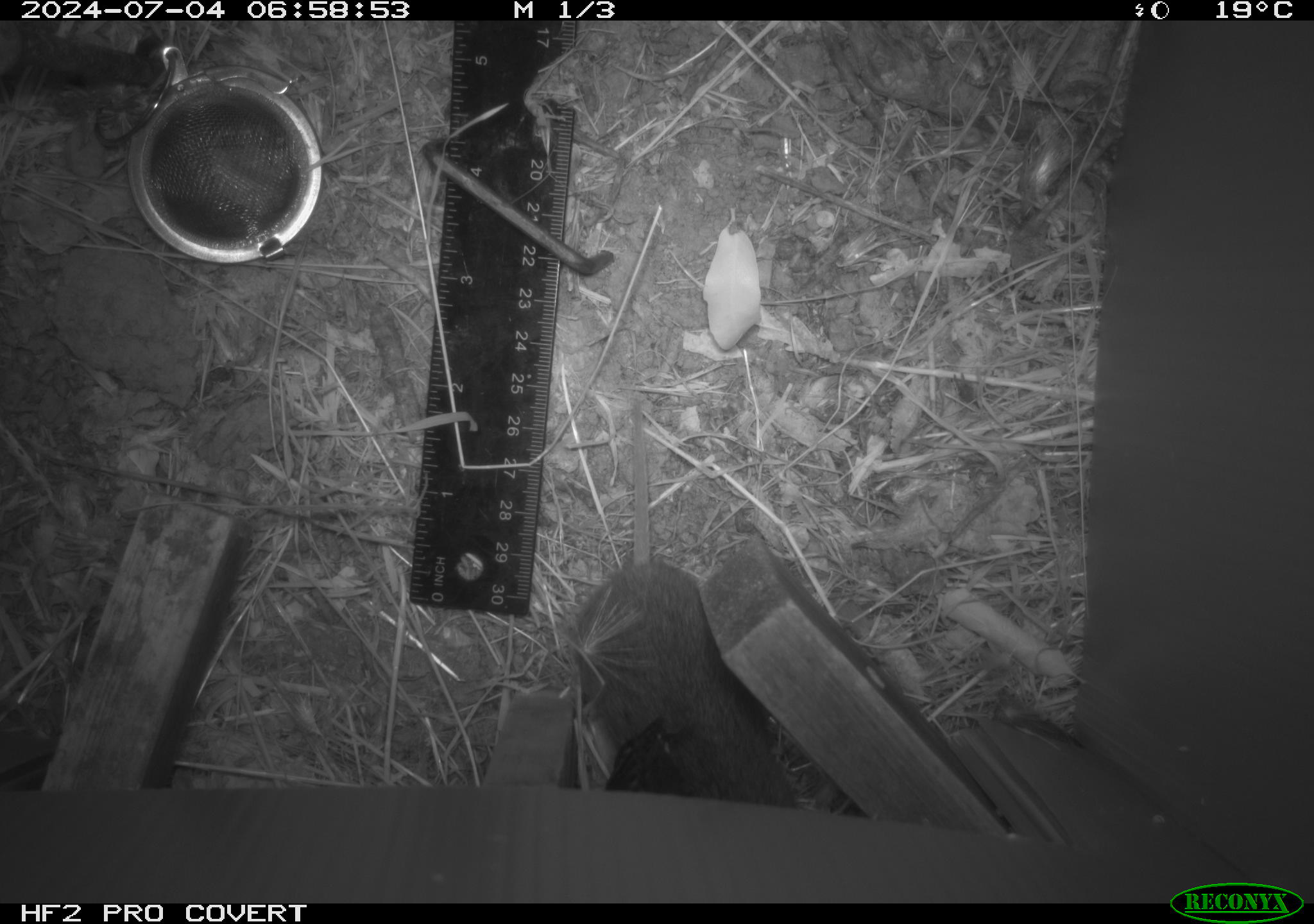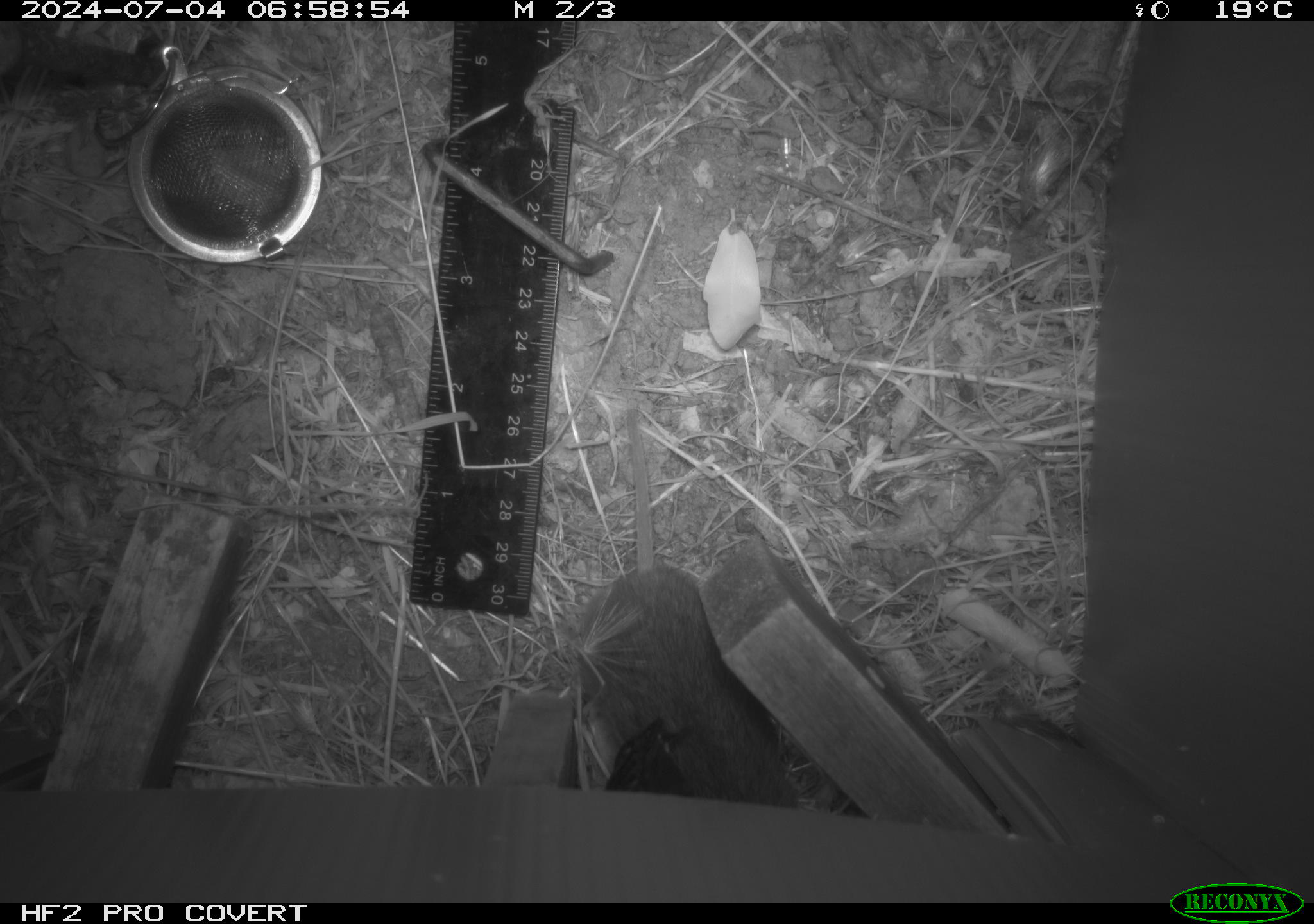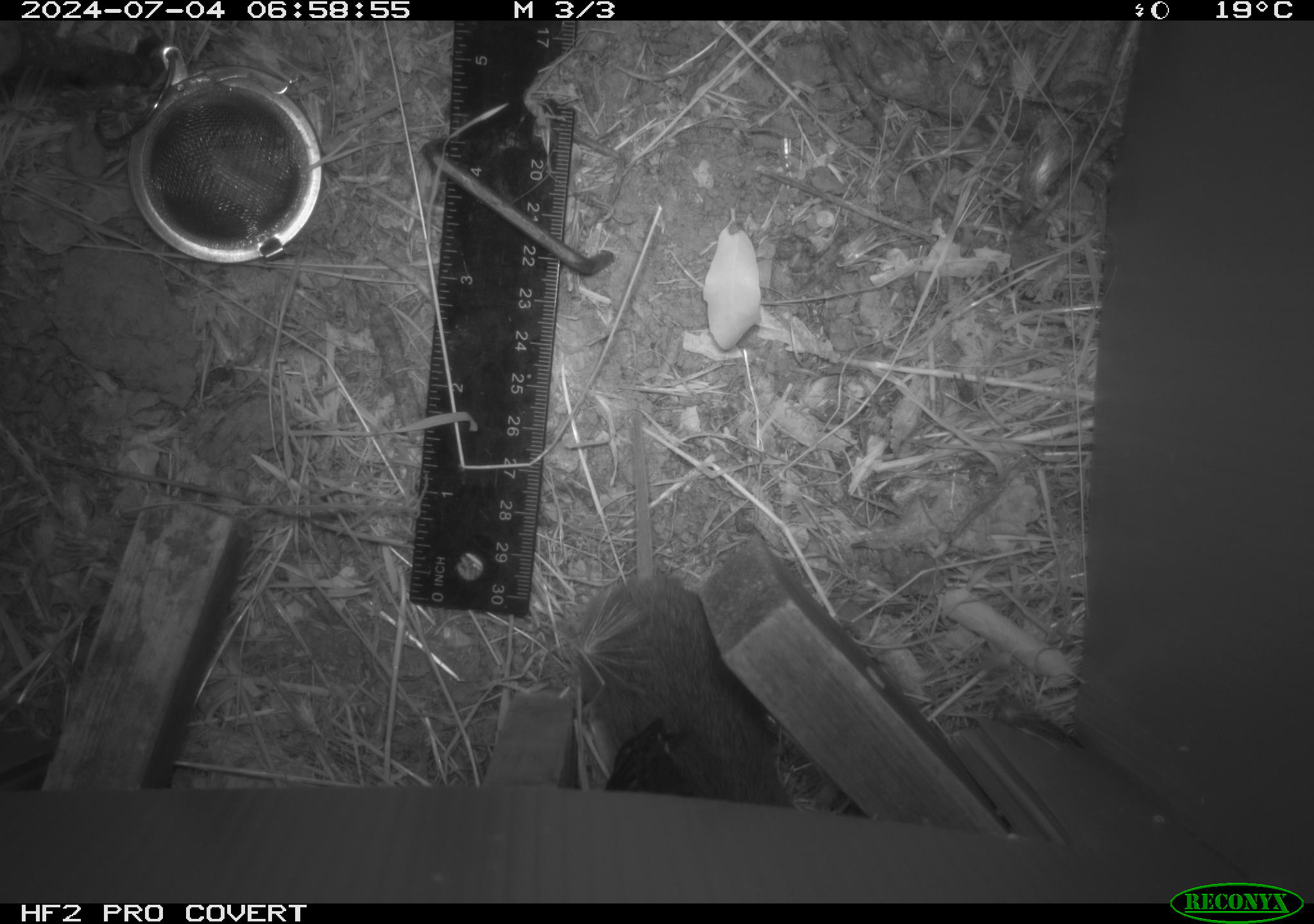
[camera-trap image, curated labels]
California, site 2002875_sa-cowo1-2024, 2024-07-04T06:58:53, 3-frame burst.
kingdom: Animalia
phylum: Chordata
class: Mammalia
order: Rodentia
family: Cricetidae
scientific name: Arvicolinae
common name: voles, lemmings, and muskrats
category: arvicolinae subfamily